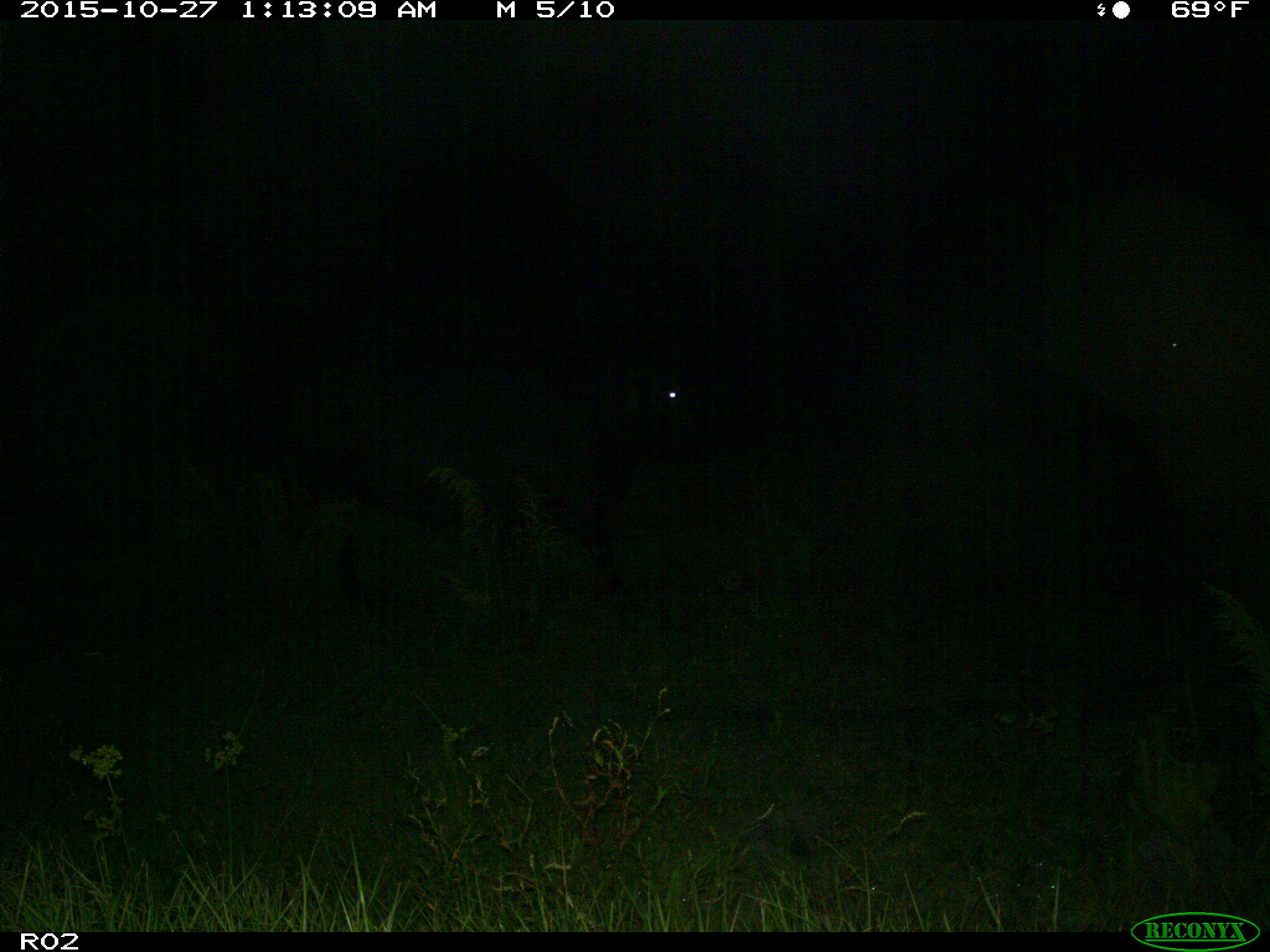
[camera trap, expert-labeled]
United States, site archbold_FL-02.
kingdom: Animalia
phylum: Chordata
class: Mammalia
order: Artiodactyla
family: Bovidae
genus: Bos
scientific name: Bos taurus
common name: domestic cow